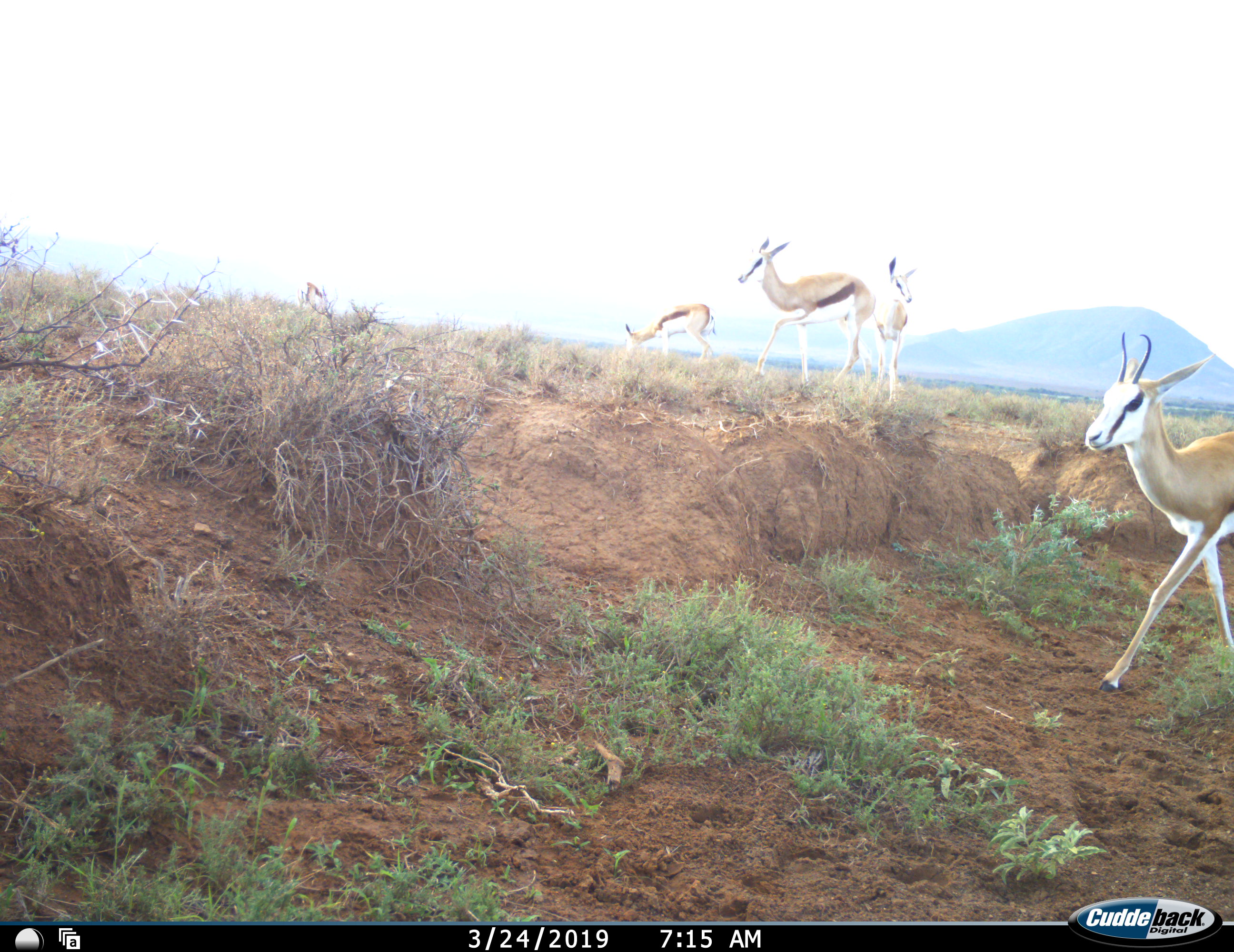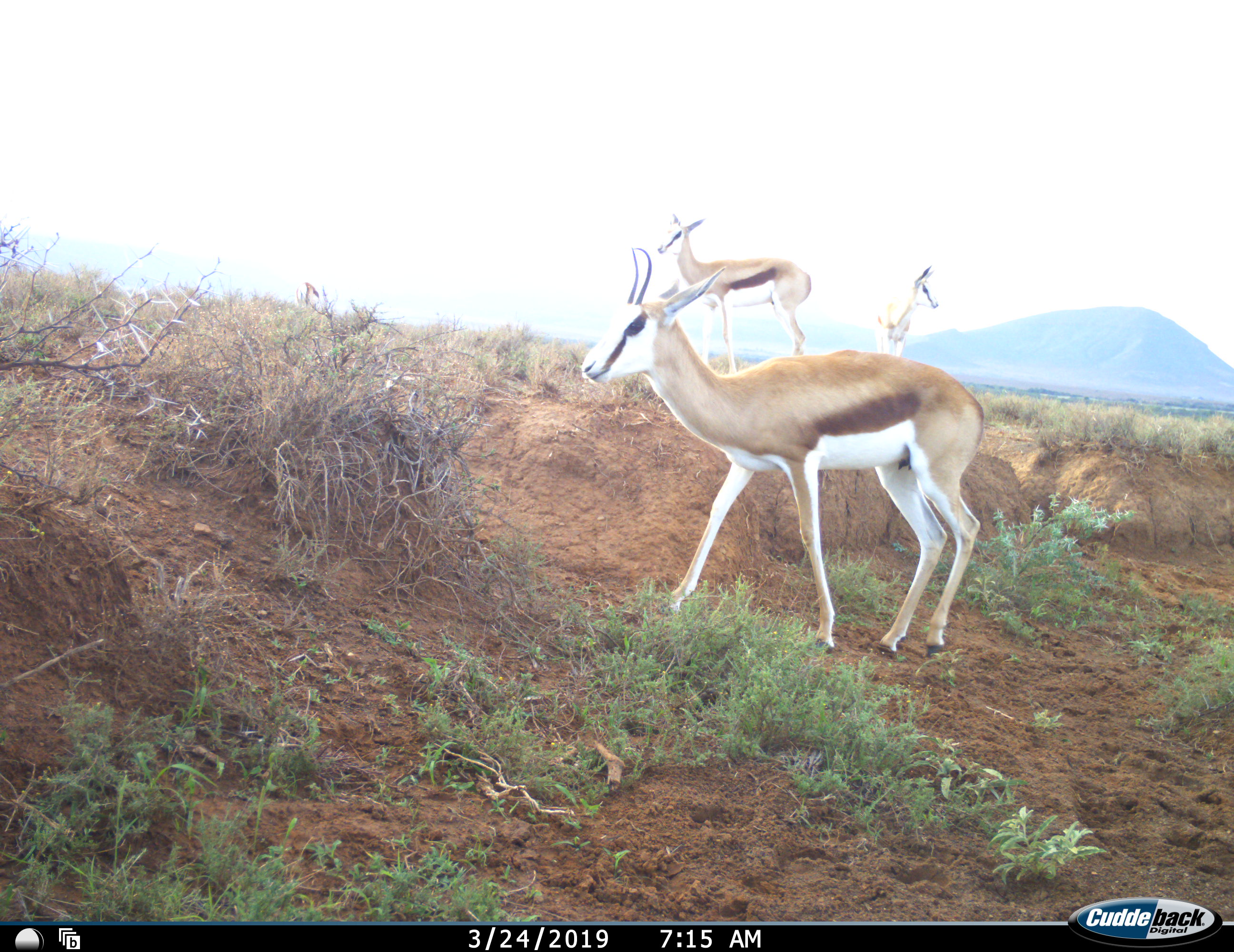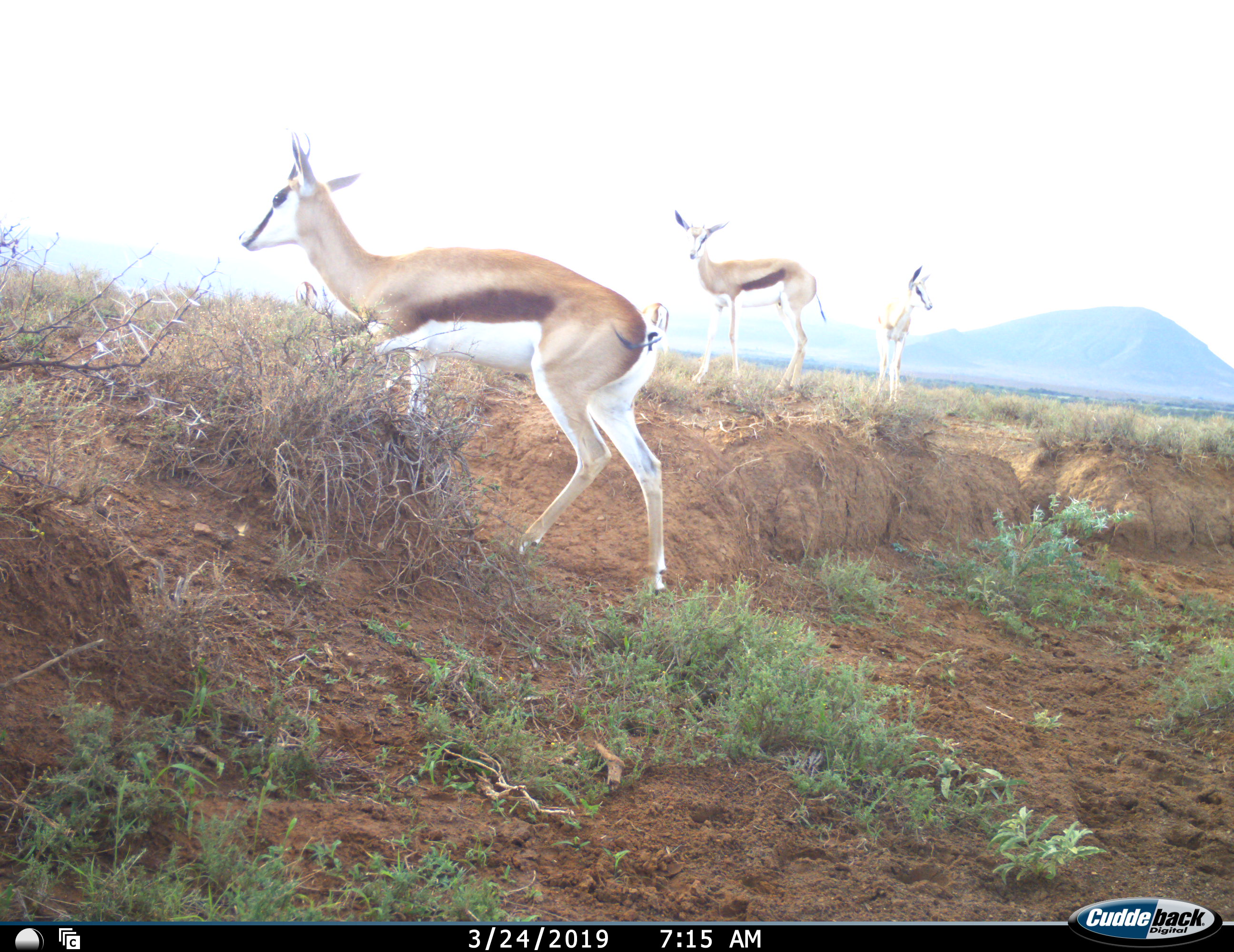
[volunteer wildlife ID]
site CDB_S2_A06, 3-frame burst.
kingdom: Animalia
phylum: Chordata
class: Mammalia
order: Artiodactyla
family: Bovidae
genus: Antidorcas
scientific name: Antidorcas marsupialis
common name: springbok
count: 5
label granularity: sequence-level